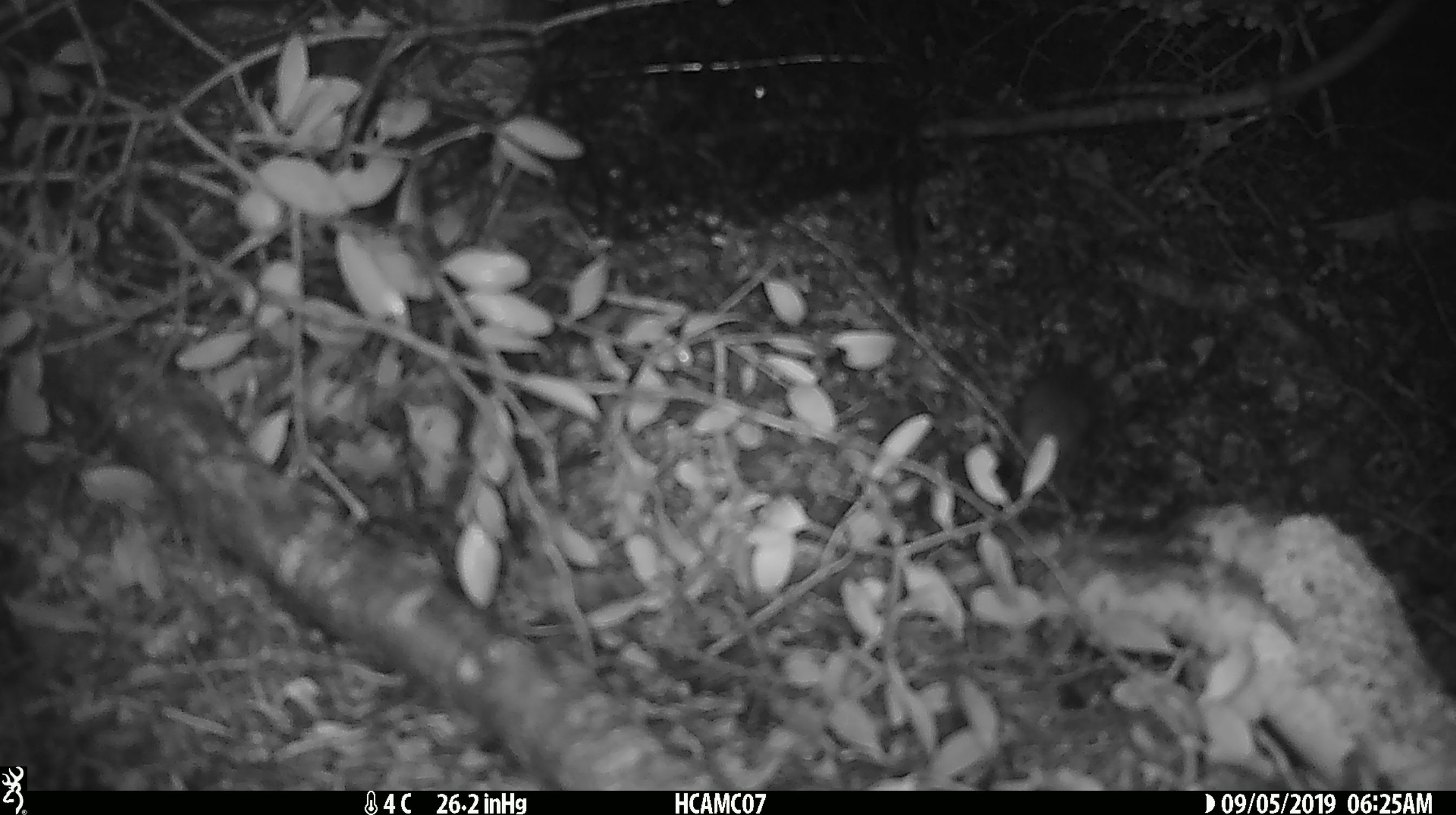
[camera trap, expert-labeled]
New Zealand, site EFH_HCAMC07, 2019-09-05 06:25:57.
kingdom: Animalia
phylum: Chordata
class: Mammalia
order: Rodentia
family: Muridae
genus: Mus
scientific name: Mus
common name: mouse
Mouse (Mus).